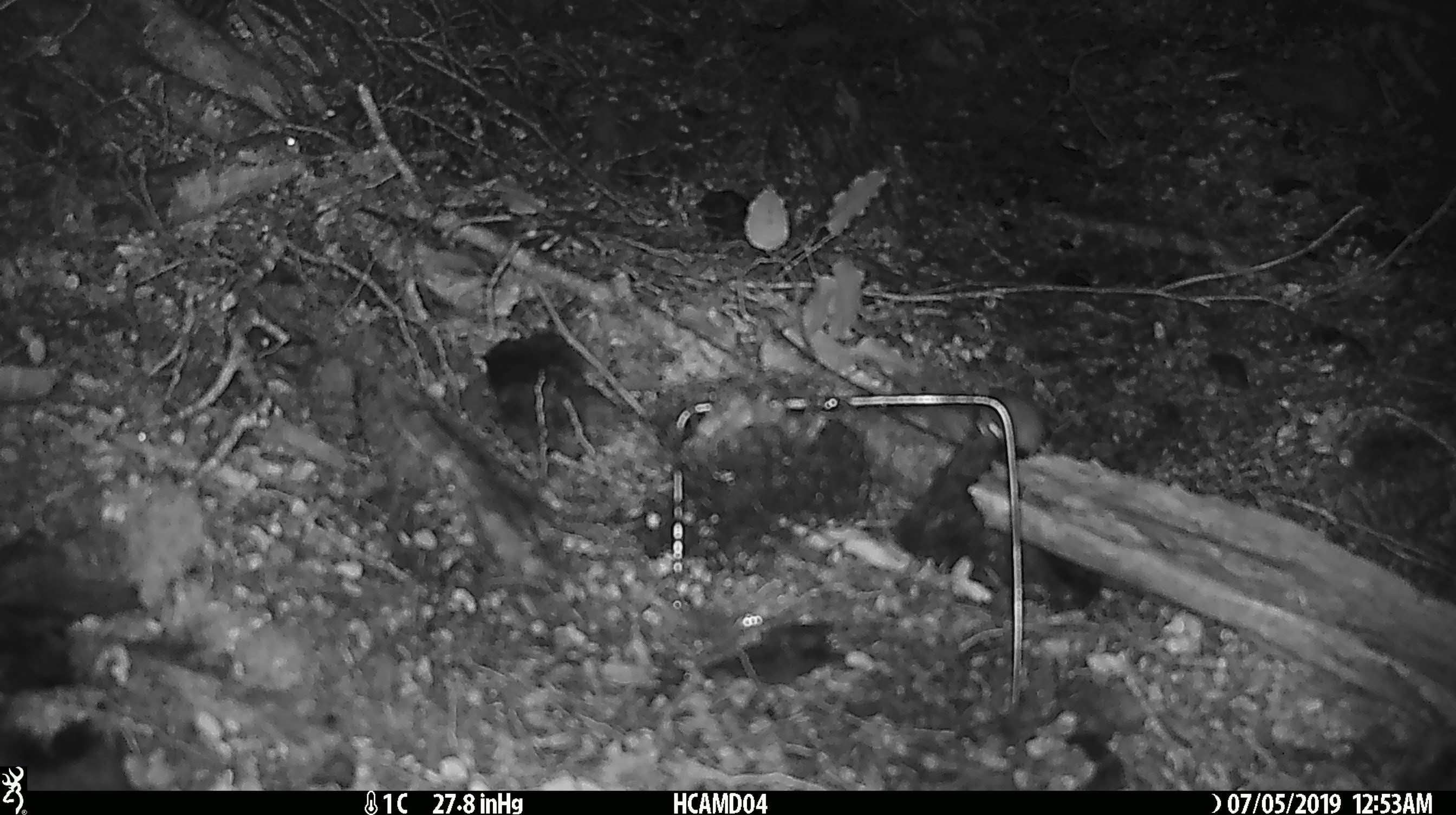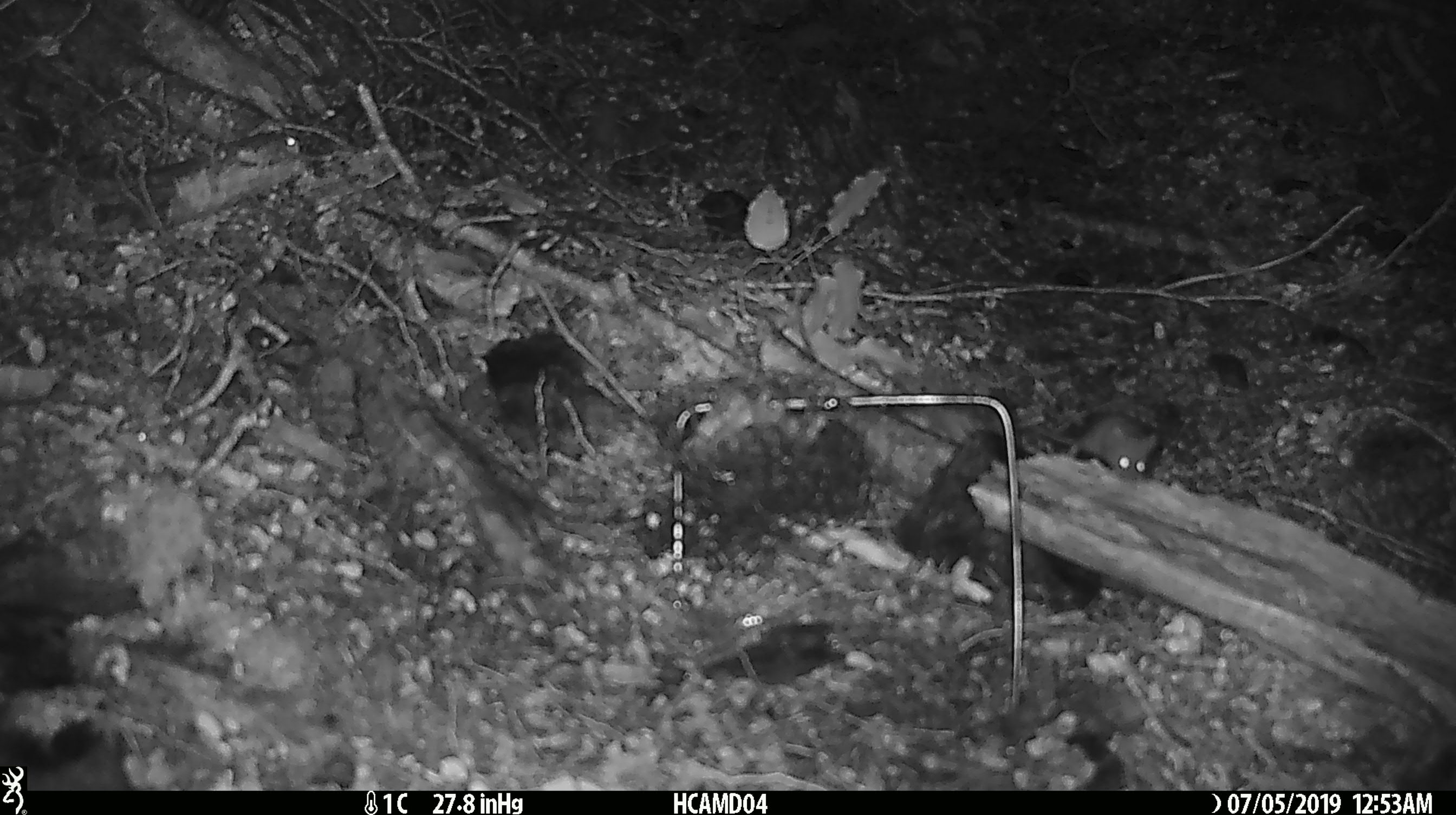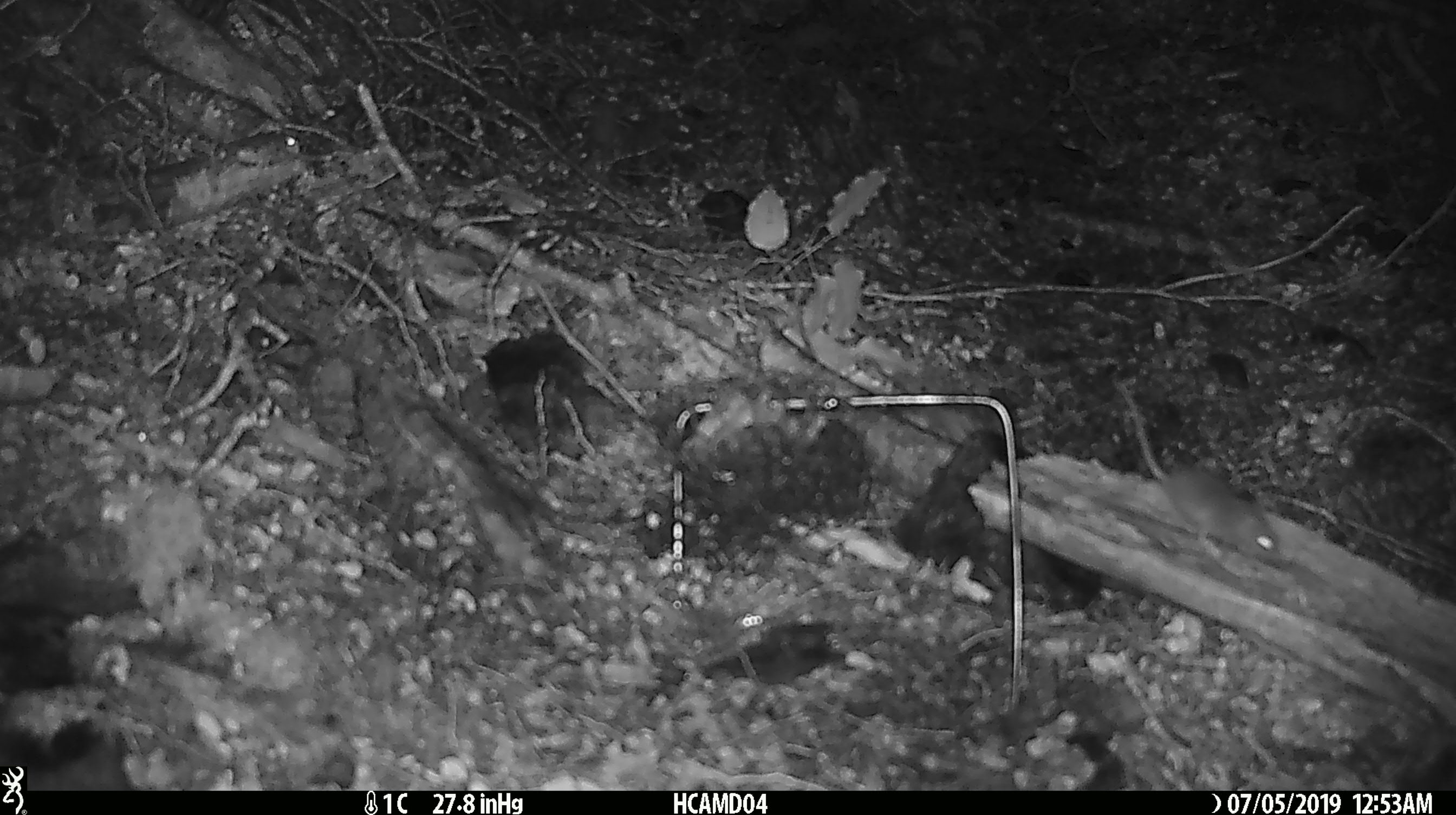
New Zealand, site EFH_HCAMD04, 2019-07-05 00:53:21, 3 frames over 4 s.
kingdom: Animalia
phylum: Chordata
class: Mammalia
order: Rodentia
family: Muridae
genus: Mus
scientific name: Mus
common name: mouse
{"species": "mouse (Mus)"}